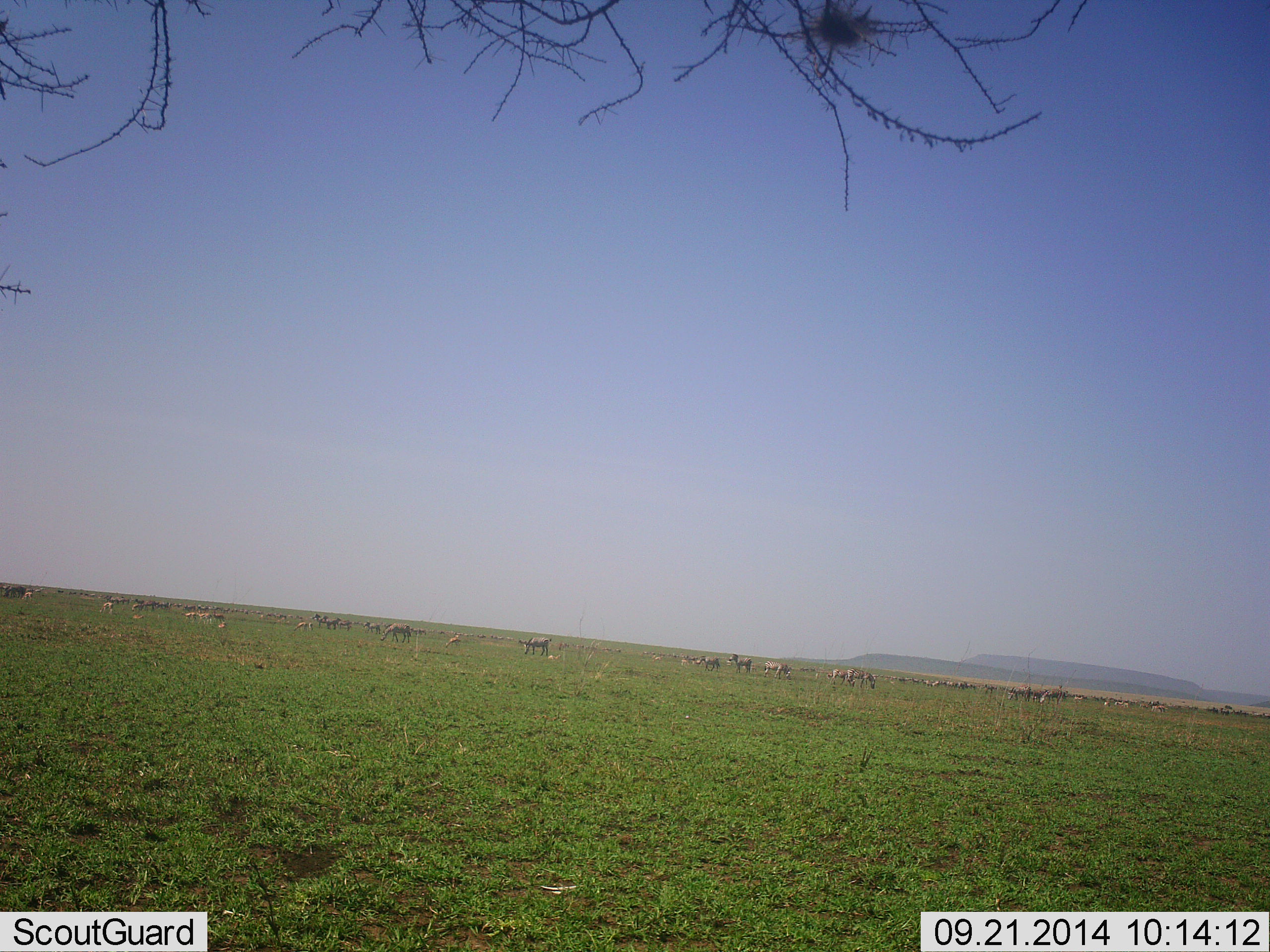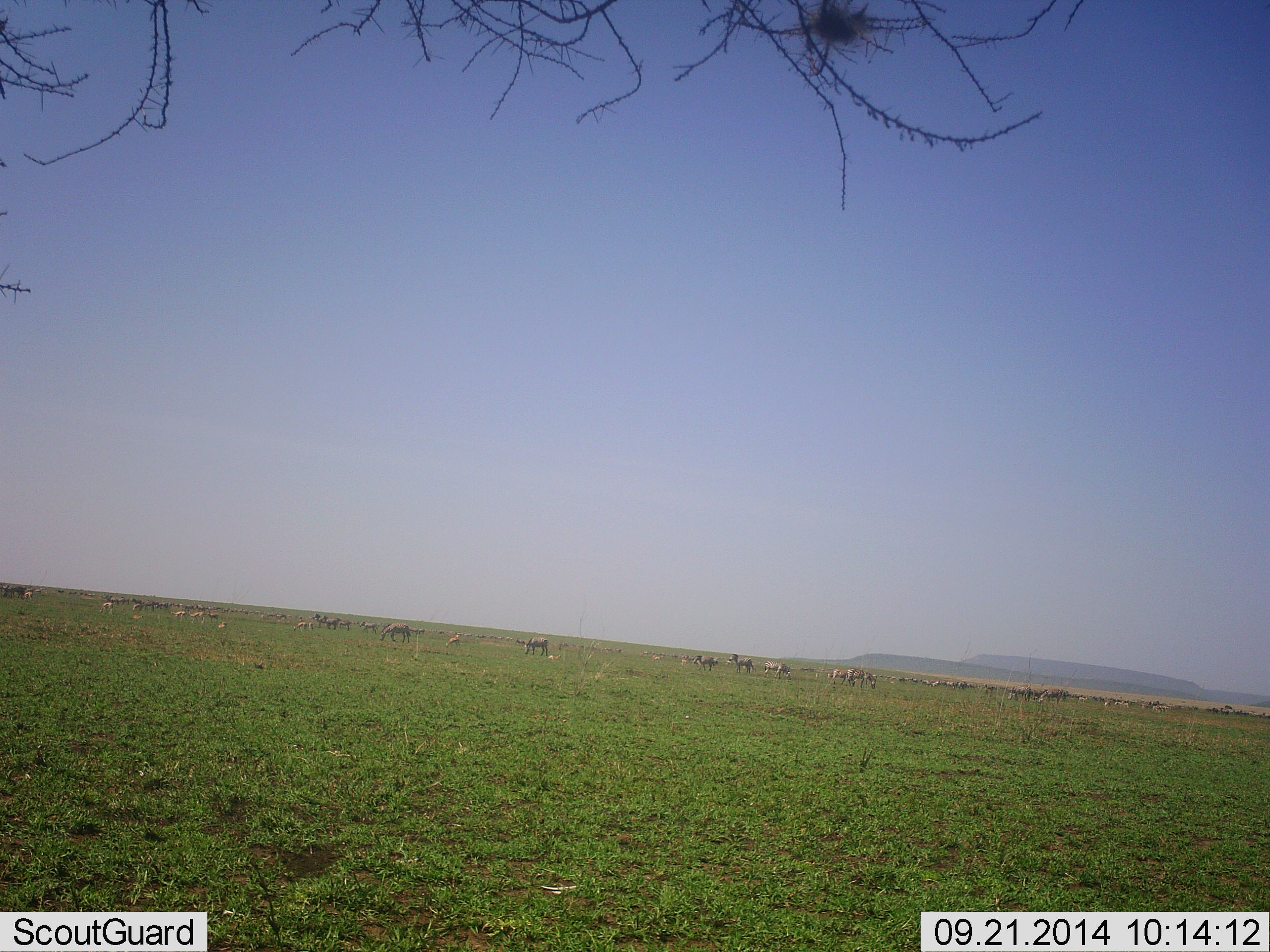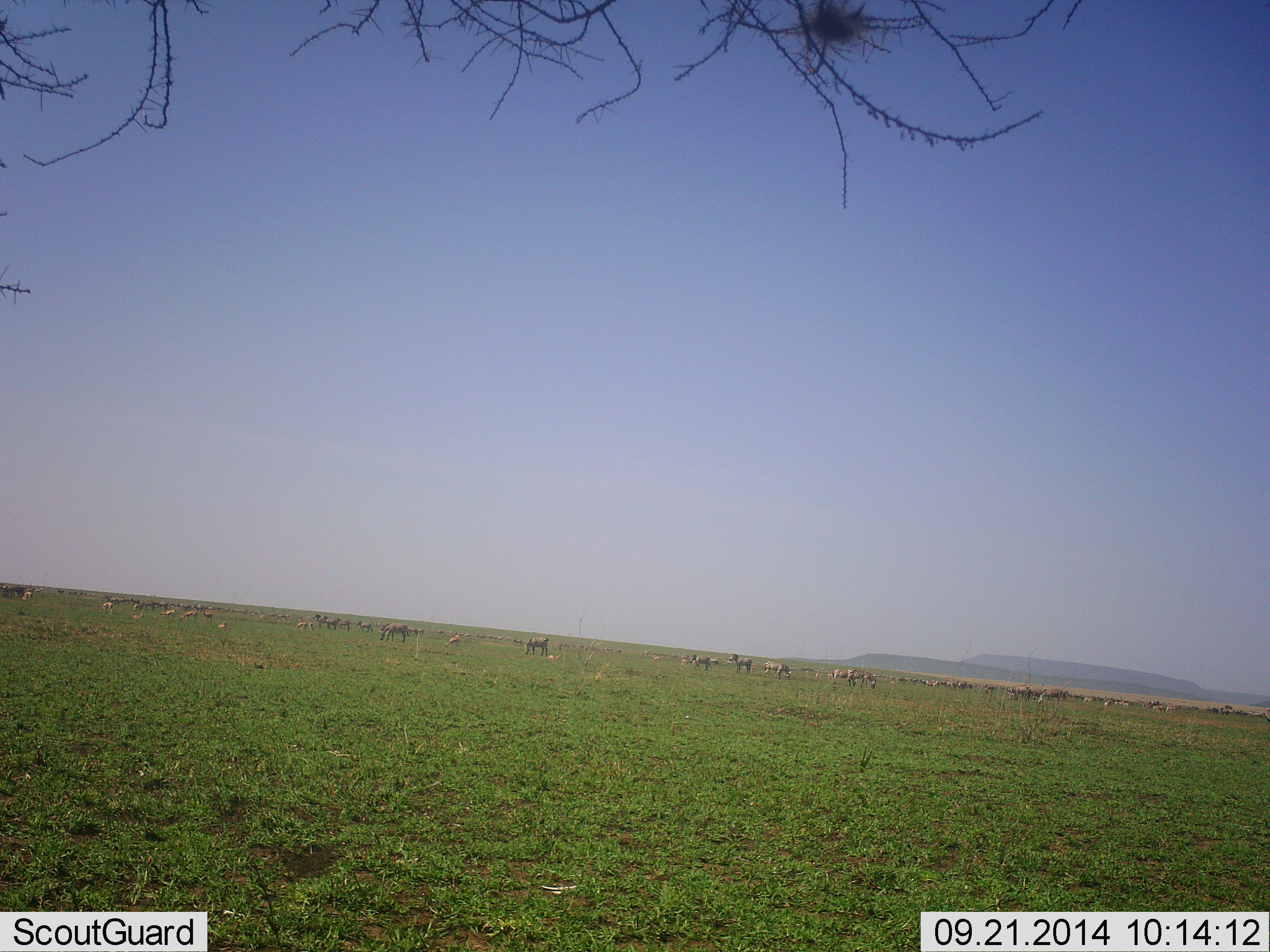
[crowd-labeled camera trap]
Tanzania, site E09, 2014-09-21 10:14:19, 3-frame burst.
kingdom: Animalia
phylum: Chordata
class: Mammalia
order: Perissodactyla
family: Equidae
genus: Equus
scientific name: Equus quagga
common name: plains zebra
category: zebra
Zebra (plains zebra) (Equus quagga), count 11-50. Behavior (volunteer vote fractions): standing 88%, resting 0%, moving 38%, interacting 0%. Young present (vote fraction): 0%. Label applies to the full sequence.